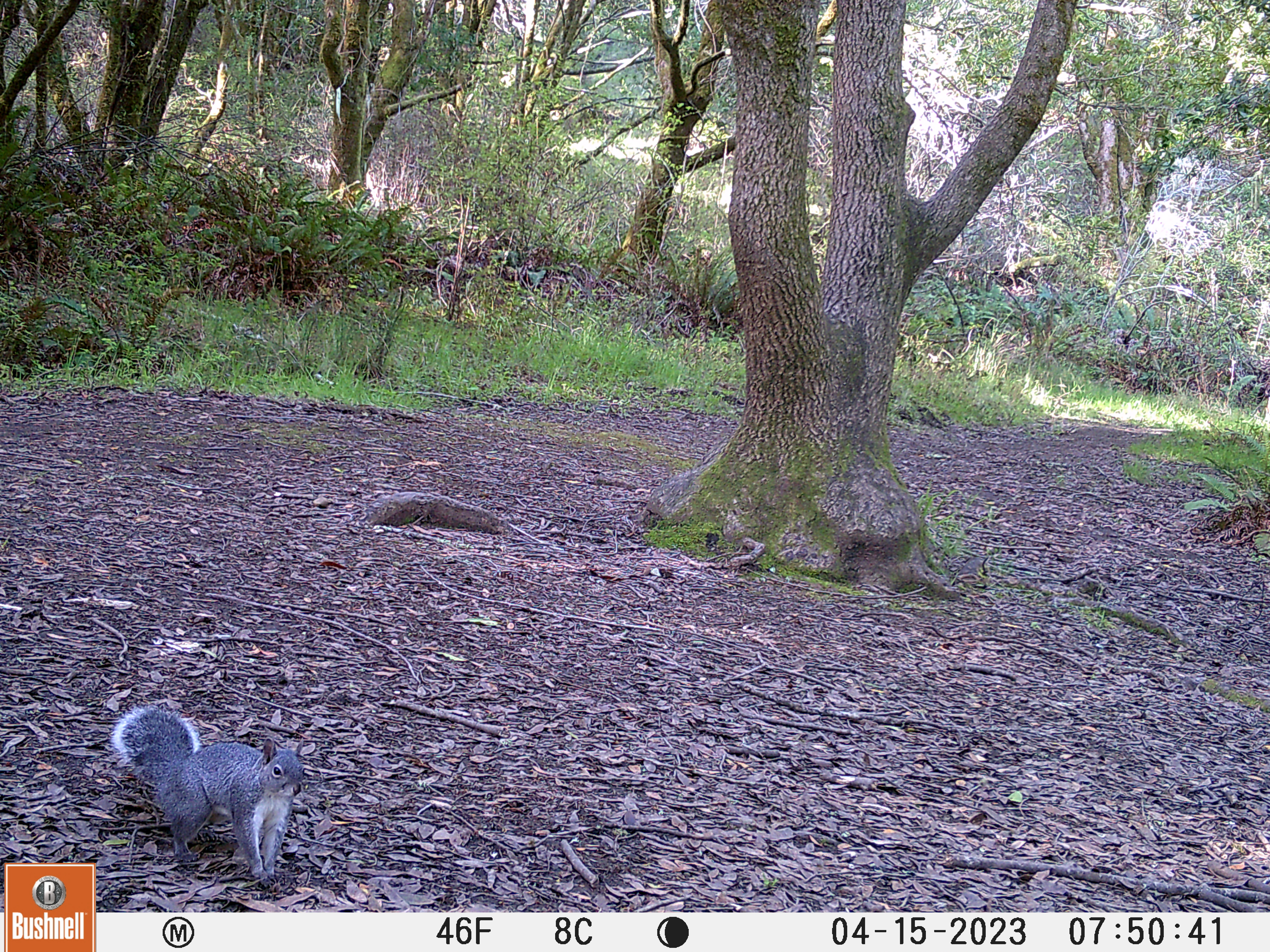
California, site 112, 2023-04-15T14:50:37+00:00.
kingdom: Animalia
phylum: Chordata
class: Mammalia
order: Rodentia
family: Sciuridae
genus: Sciurus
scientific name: Sciurus griseus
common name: western gray squirrel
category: western grey squirrel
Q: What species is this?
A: Western grey squirrel (western gray squirrel) (Sciurus griseus).